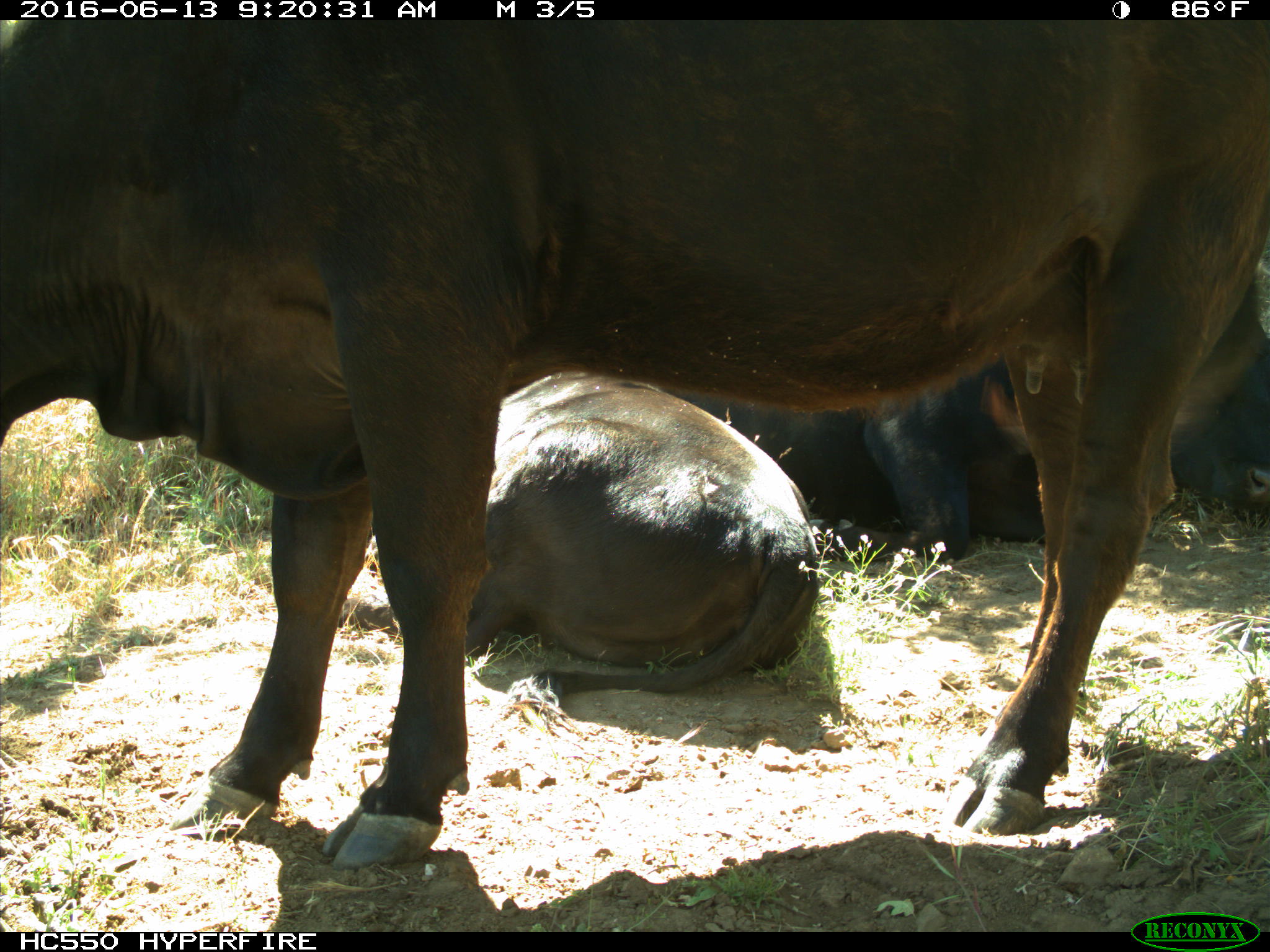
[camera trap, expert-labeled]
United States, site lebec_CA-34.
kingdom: Animalia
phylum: Chordata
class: Mammalia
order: Artiodactyla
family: Bovidae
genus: Bos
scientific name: Bos taurus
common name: domestic cow